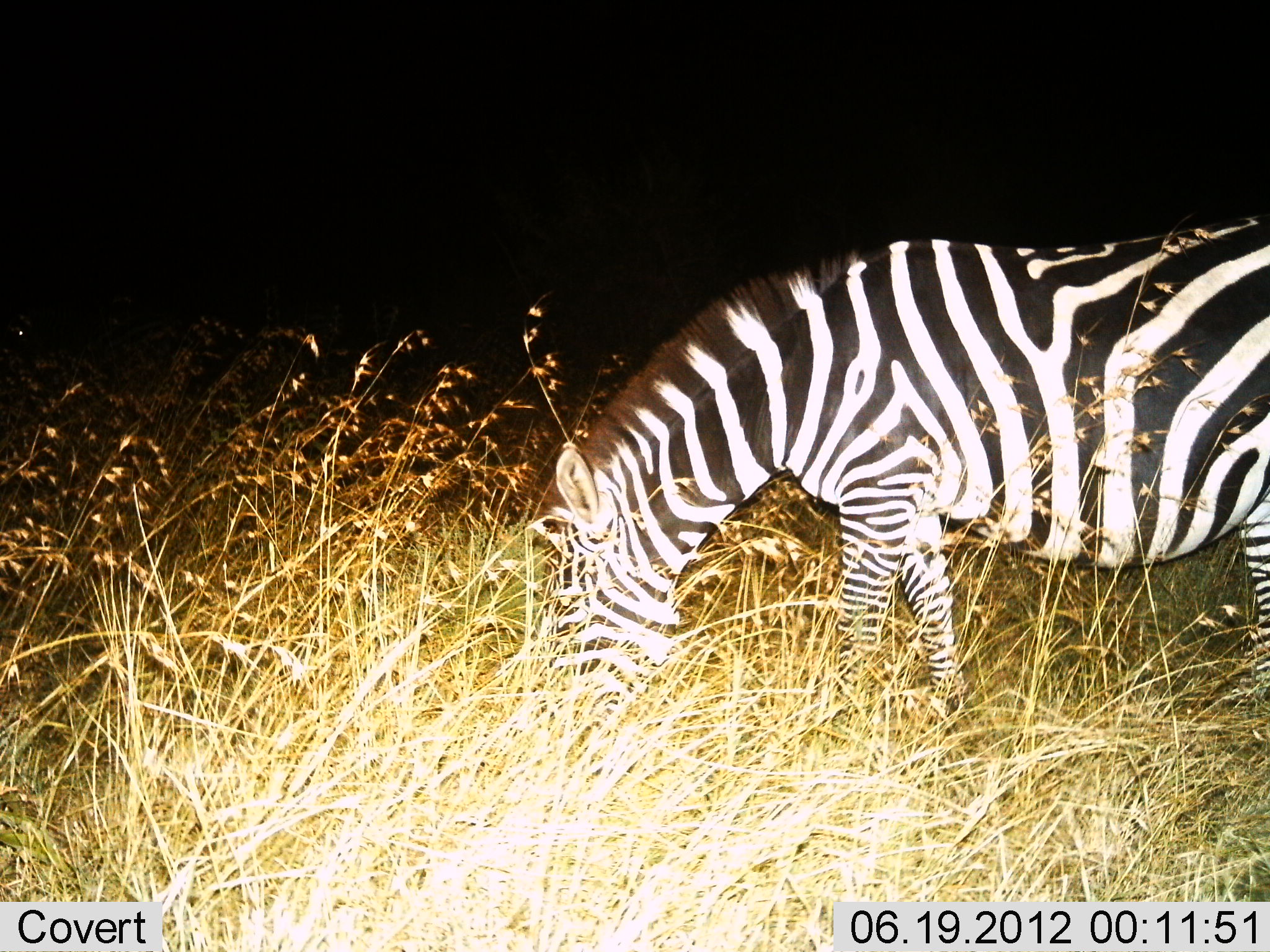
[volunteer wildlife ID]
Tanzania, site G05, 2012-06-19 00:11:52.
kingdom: Animalia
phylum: Chordata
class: Mammalia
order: Perissodactyla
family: Equidae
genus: Equus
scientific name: Equus quagga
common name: plains zebra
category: zebra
Zebra (plains zebra) (Equus quagga), count 1. Behavior (volunteer vote fractions): standing 10%, resting 0%, moving 0%, interacting 0%. Young present (vote fraction): 0%. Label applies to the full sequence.